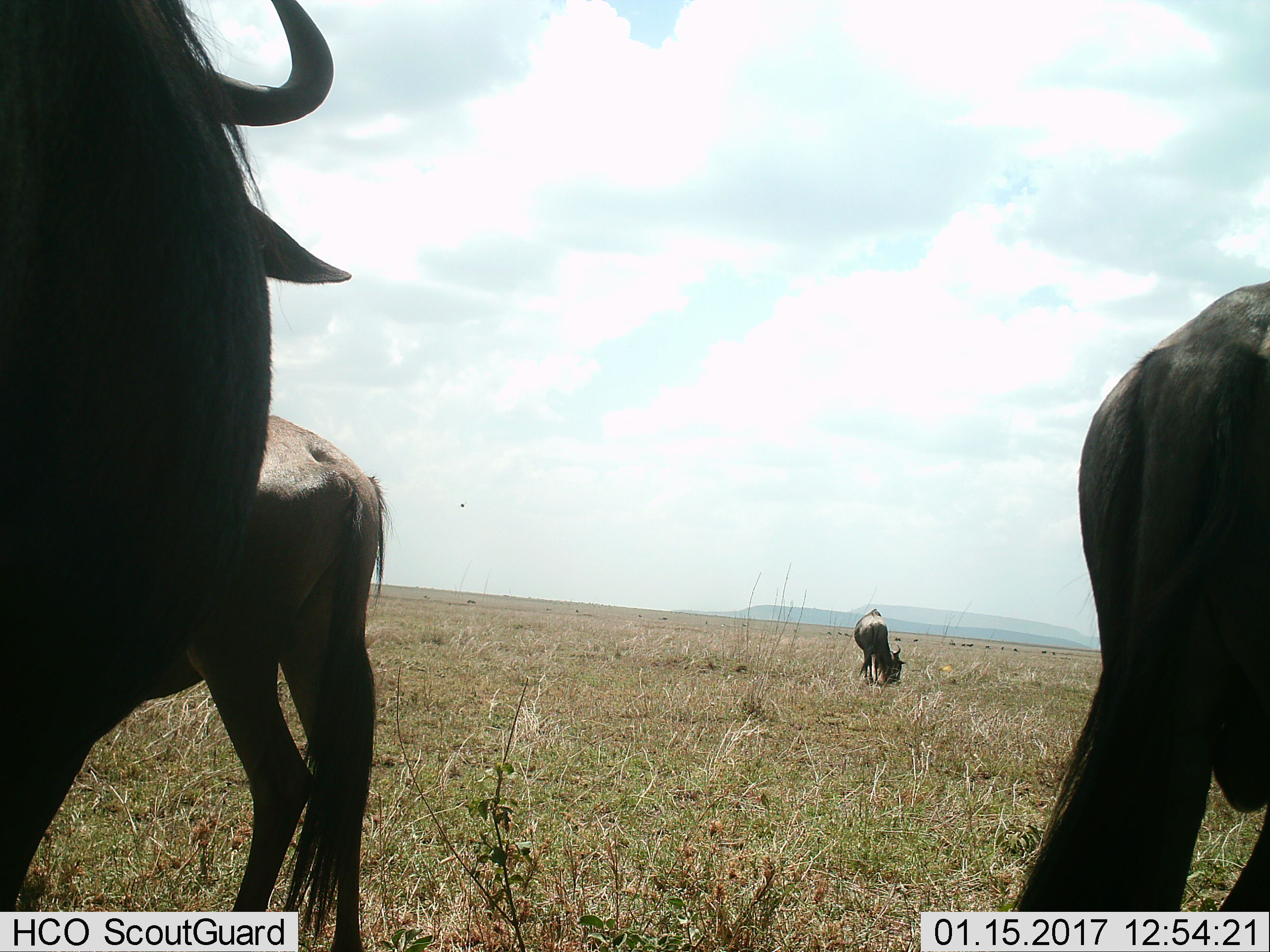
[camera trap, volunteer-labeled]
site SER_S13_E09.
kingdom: Animalia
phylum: Chordata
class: Mammalia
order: Artiodactyla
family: Bovidae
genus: Connochaetes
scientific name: Connochaetes taurinus taurinus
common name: blue wildebeest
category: wildebeestblue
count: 4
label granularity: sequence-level